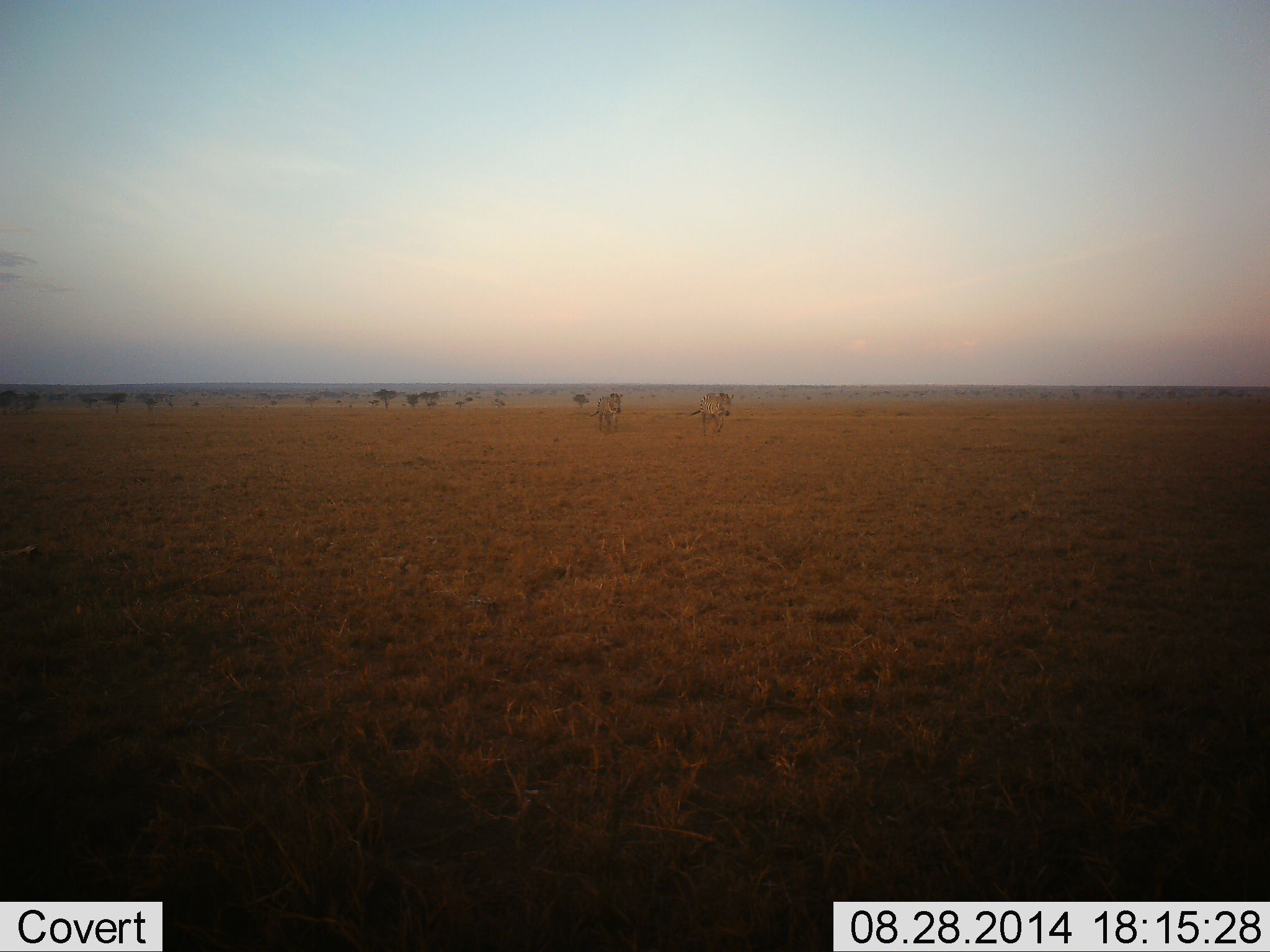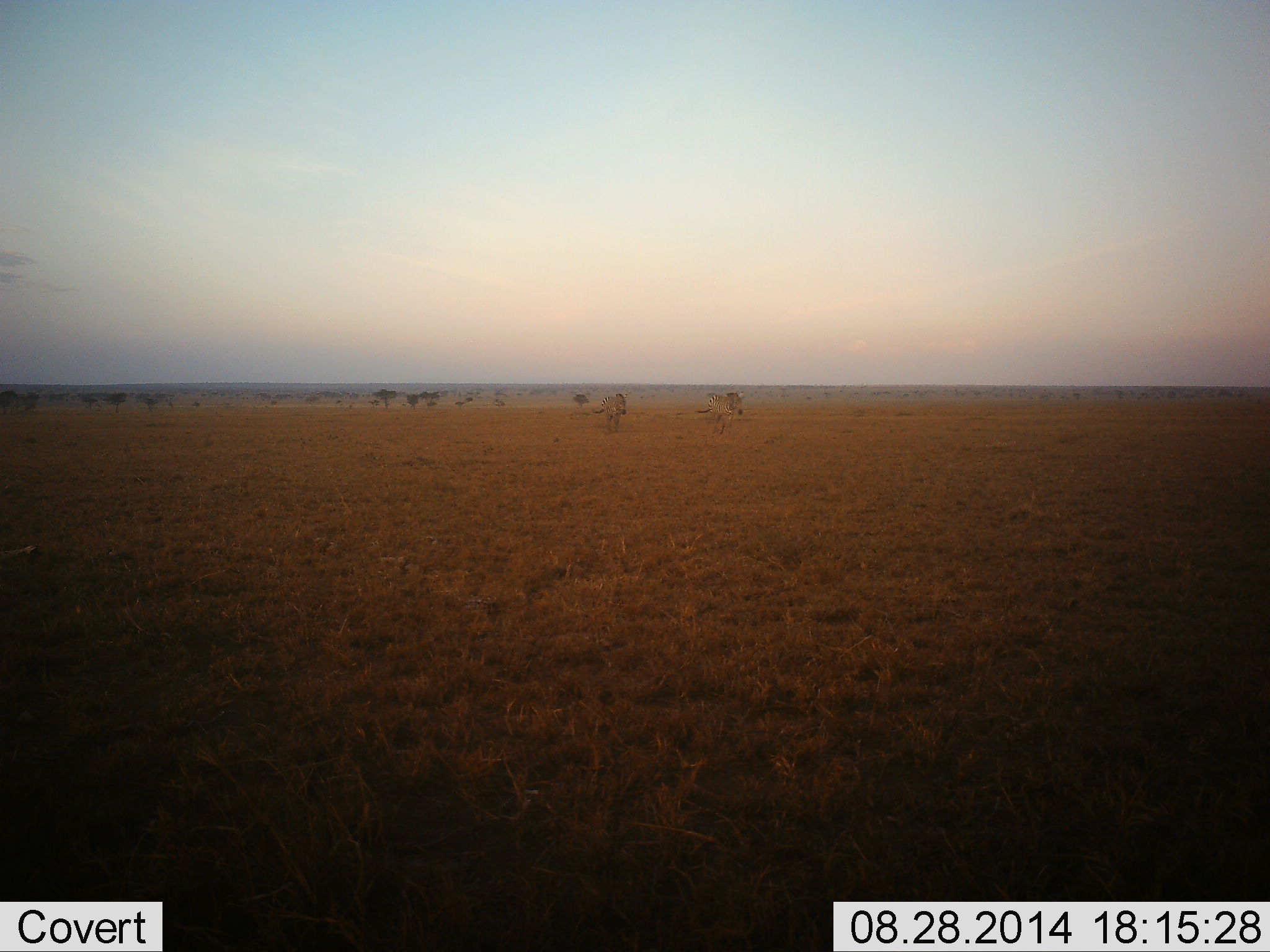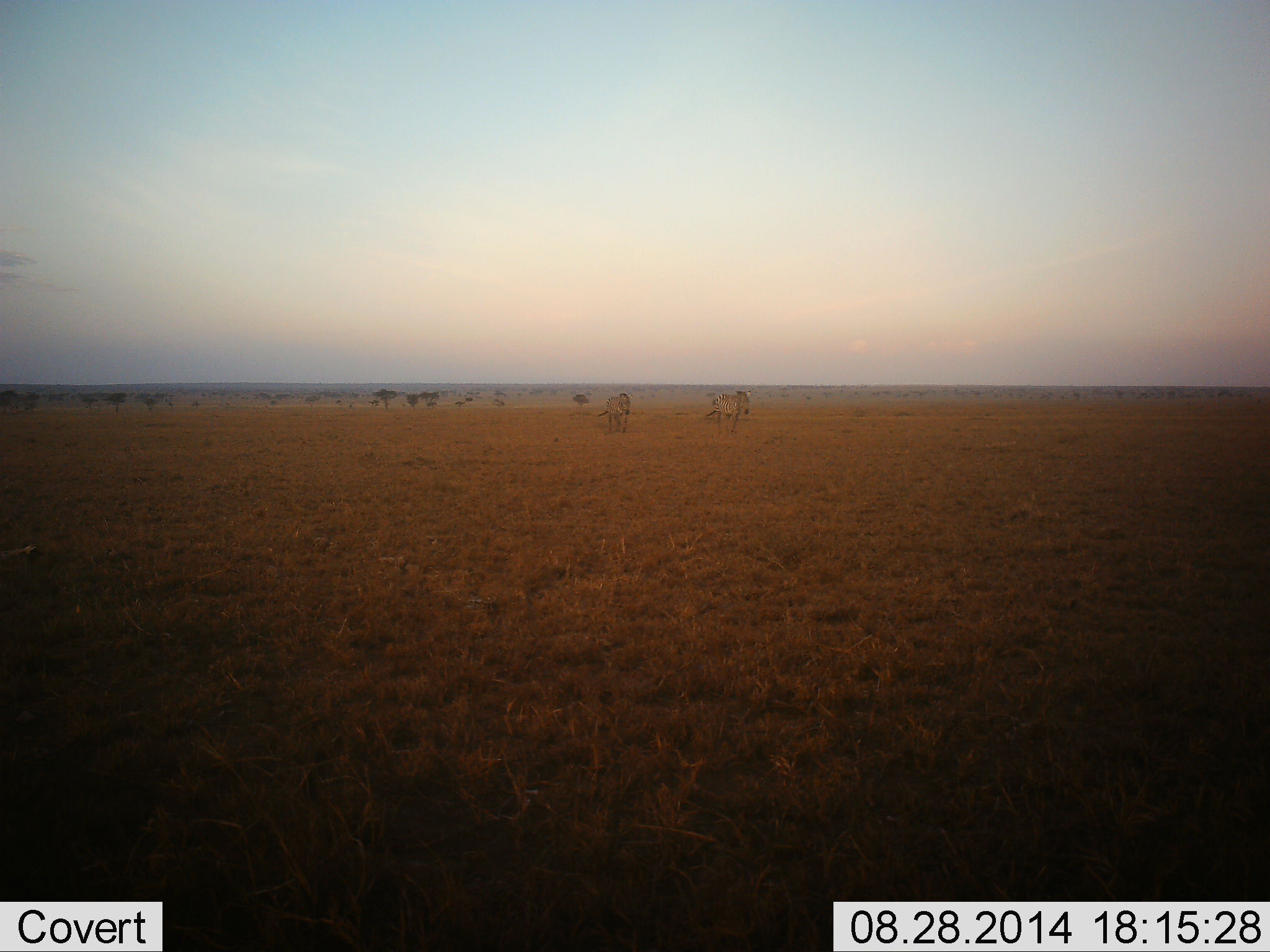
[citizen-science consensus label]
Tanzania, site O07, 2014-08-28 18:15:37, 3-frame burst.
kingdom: Animalia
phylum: Chordata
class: Mammalia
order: Perissodactyla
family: Equidae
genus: Equus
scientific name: Equus quagga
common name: plains zebra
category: zebra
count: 2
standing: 0%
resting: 0%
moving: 100%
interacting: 0%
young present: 0%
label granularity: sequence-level